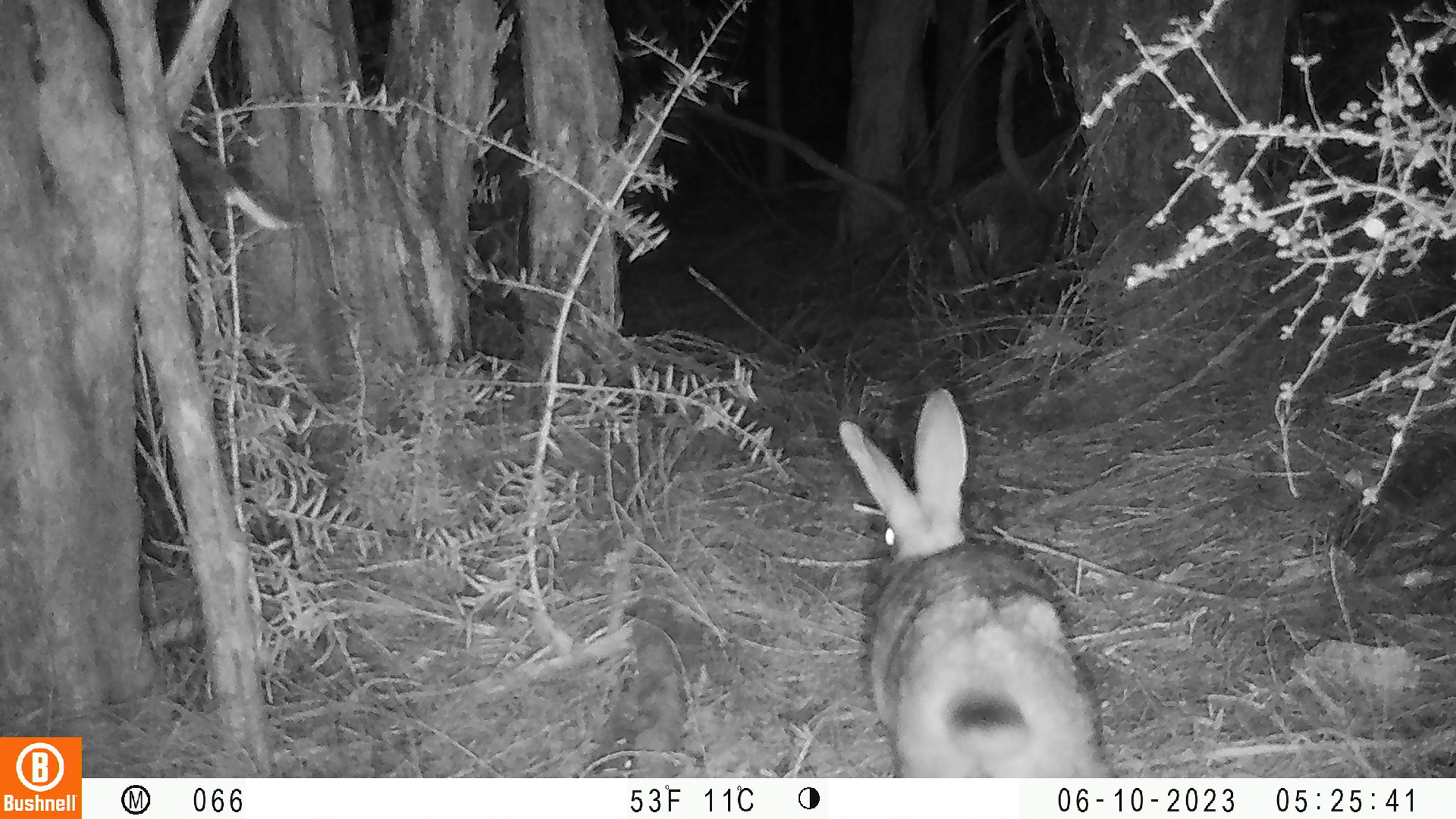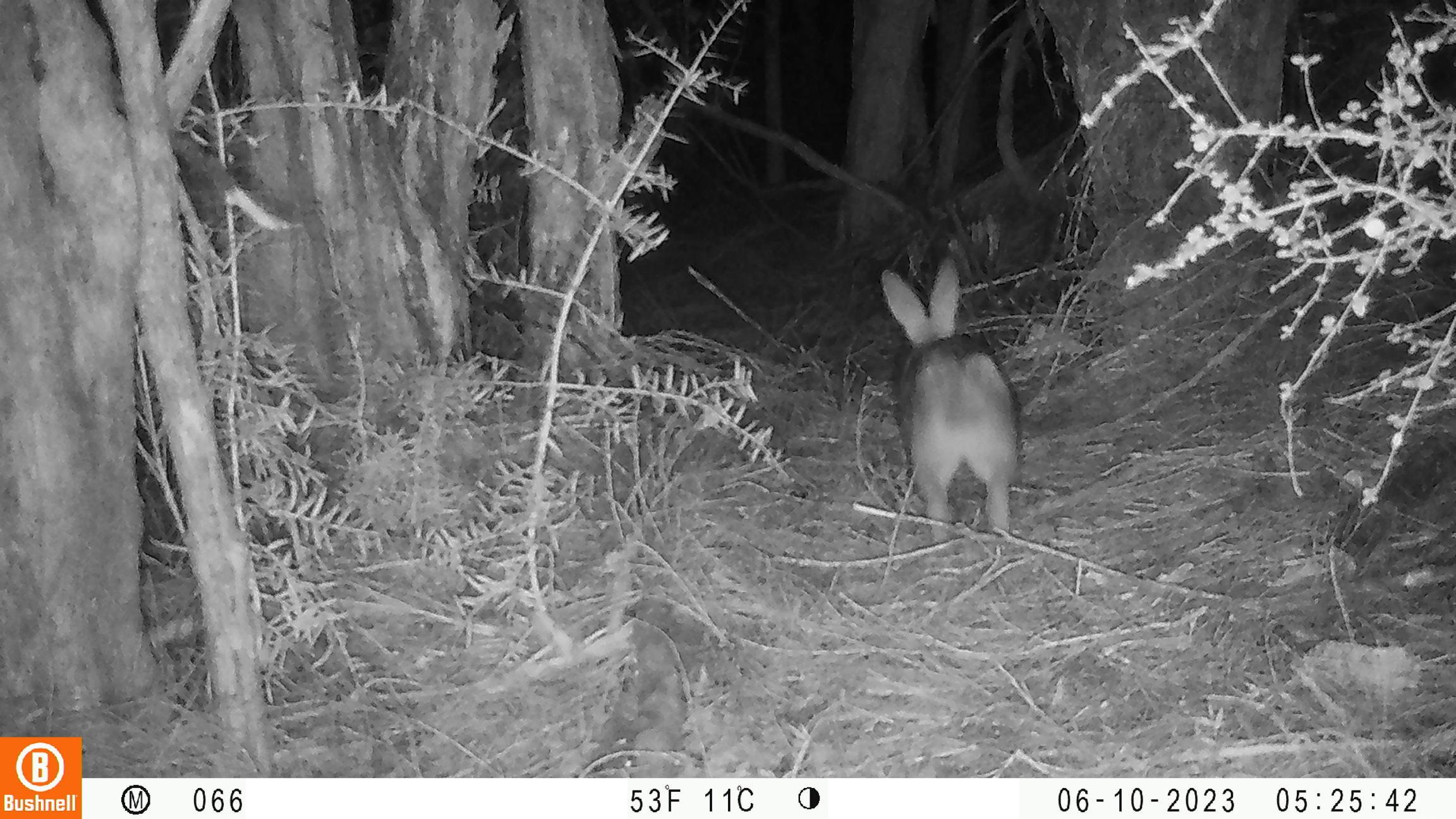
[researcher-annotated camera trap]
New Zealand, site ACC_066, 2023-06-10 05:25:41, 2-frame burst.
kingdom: Animalia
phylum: Chordata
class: Mammalia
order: Lagomorpha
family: Leporidae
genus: Oryctolagus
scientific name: Oryctolagus cuniculus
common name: european rabbit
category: rabbit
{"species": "rabbit (european rabbit) (Oryctolagus cuniculus)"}